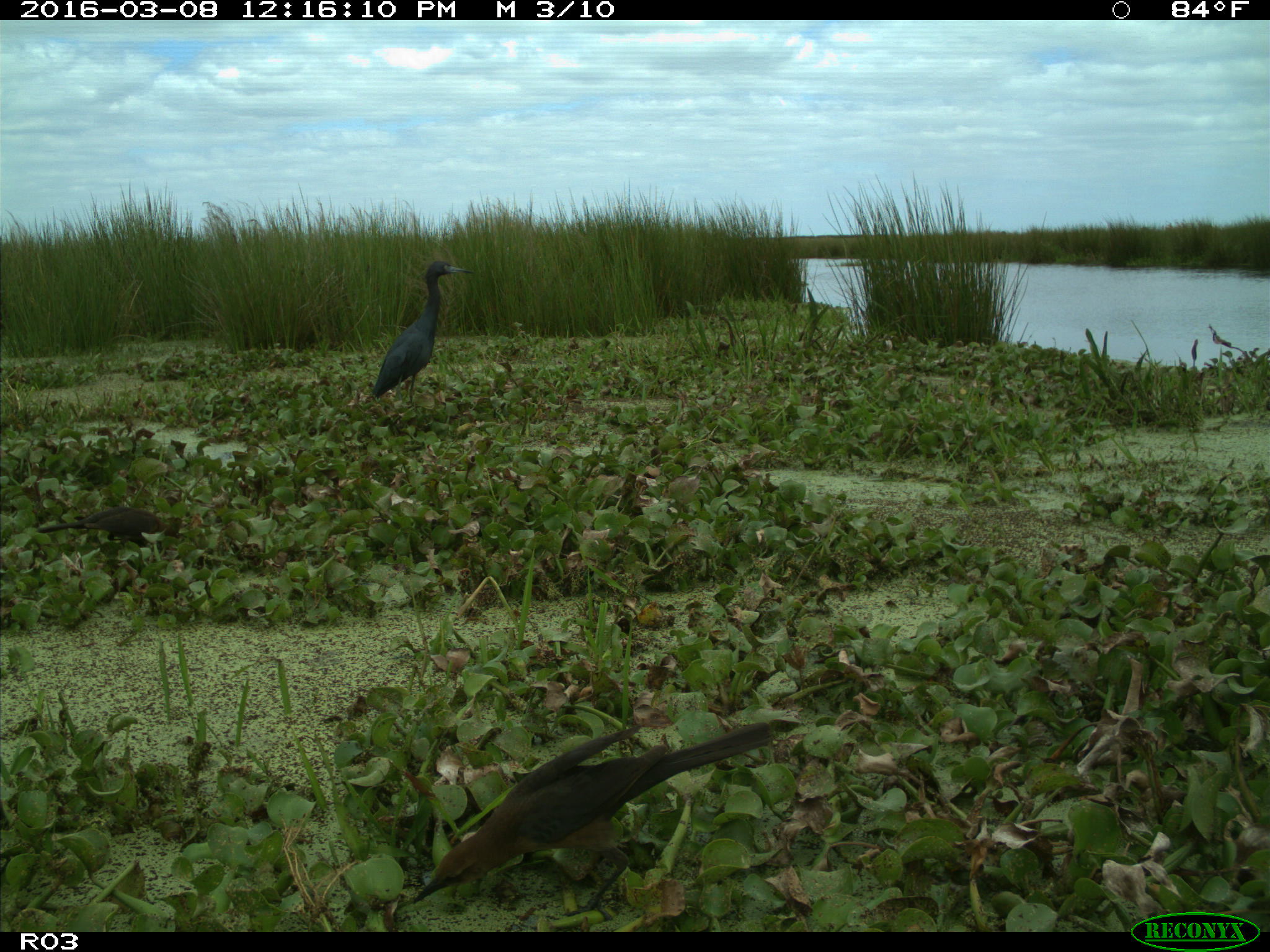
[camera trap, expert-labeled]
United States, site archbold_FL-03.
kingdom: Animalia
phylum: Chordata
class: Aves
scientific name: Aves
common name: birds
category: unidentified bird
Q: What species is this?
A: Unidentified bird (birds) (Aves).